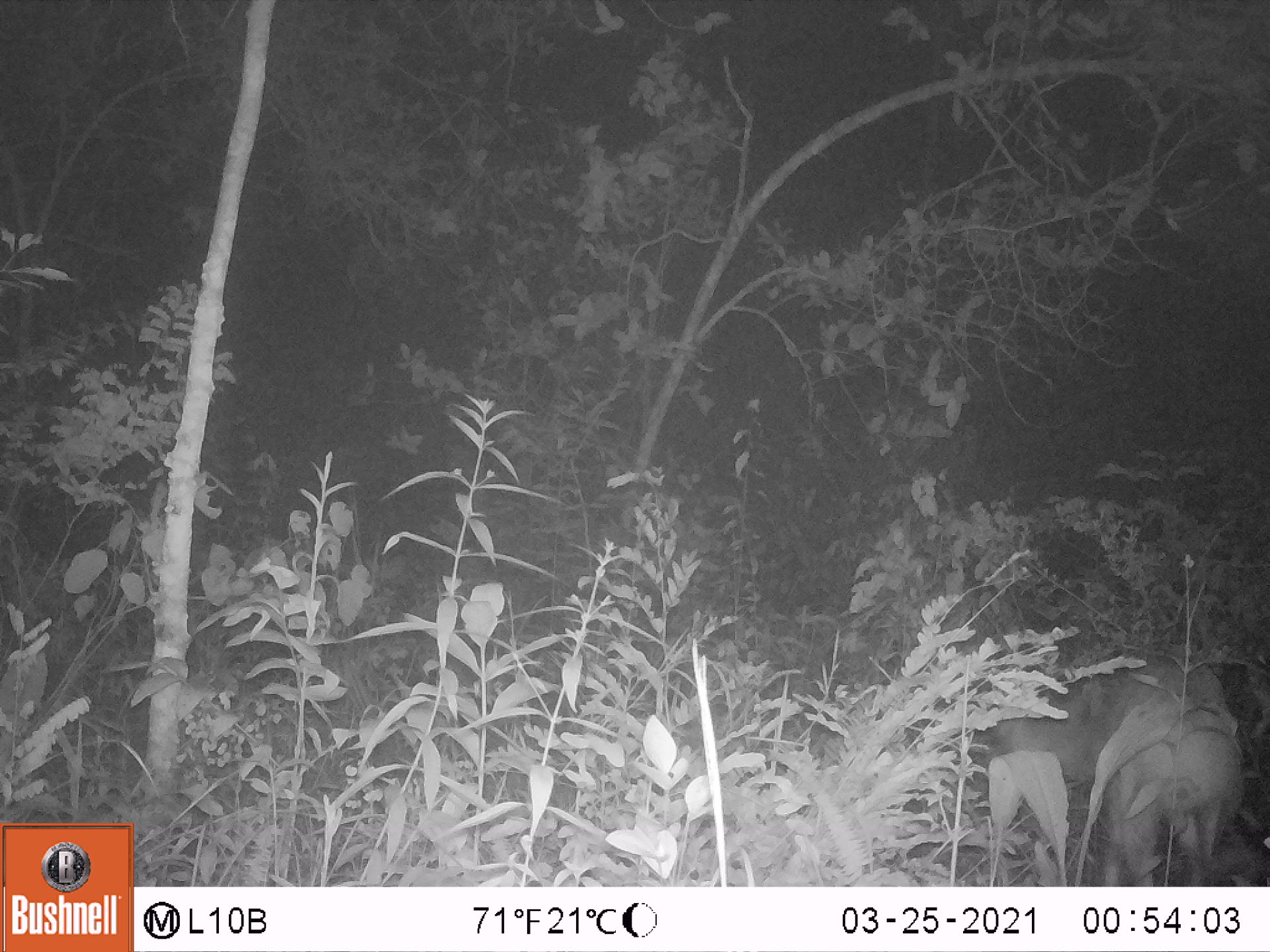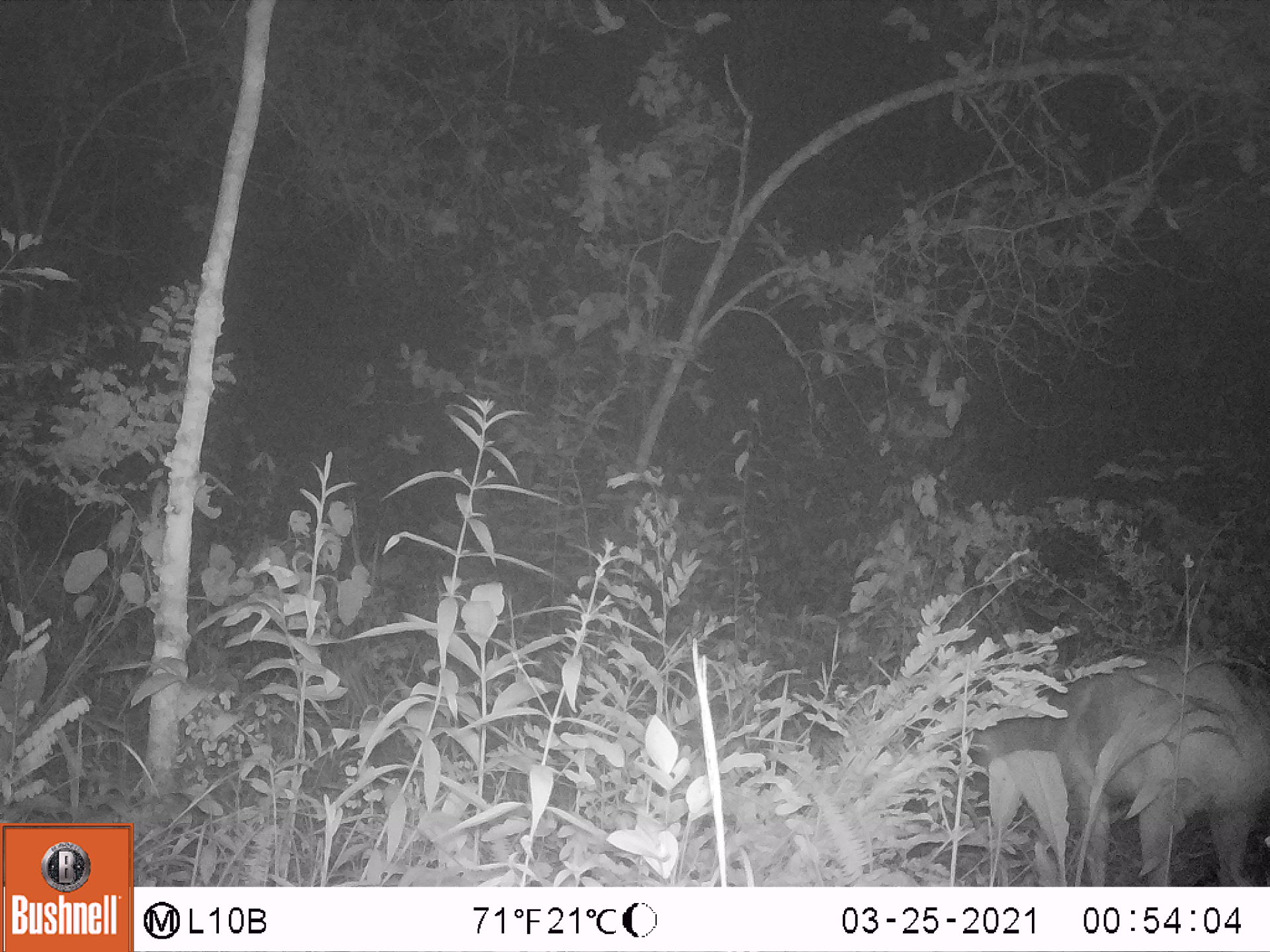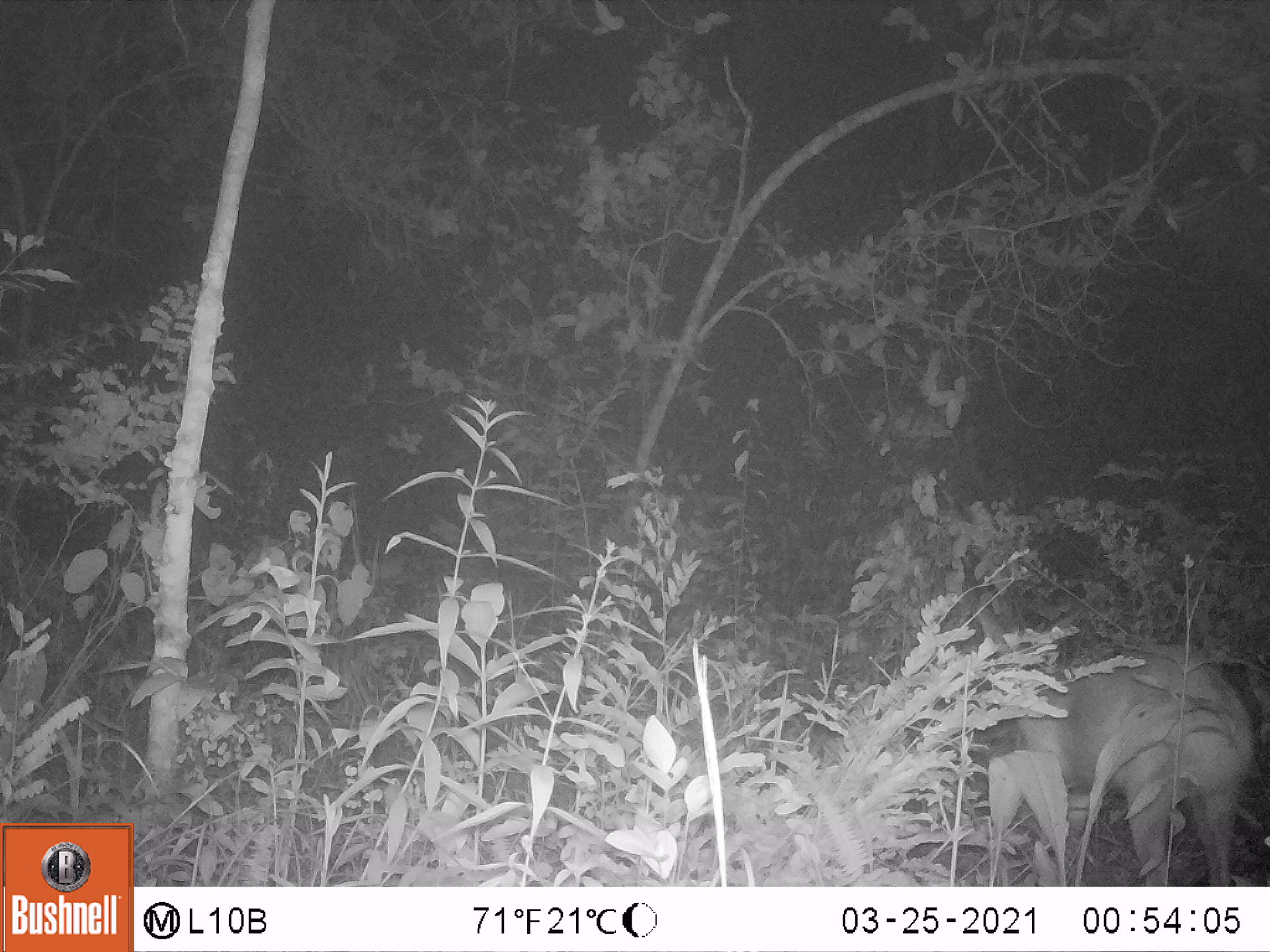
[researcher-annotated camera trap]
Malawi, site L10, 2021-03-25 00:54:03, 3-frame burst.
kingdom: Animalia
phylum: Chordata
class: Mammalia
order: Artiodactyla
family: Bovidae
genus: Tragelaphus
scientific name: Tragelaphus sylvaticus sylvaticus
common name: cape bushbuck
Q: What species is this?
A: Cape bushbuck (Tragelaphus sylvaticus sylvaticus).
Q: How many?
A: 1.